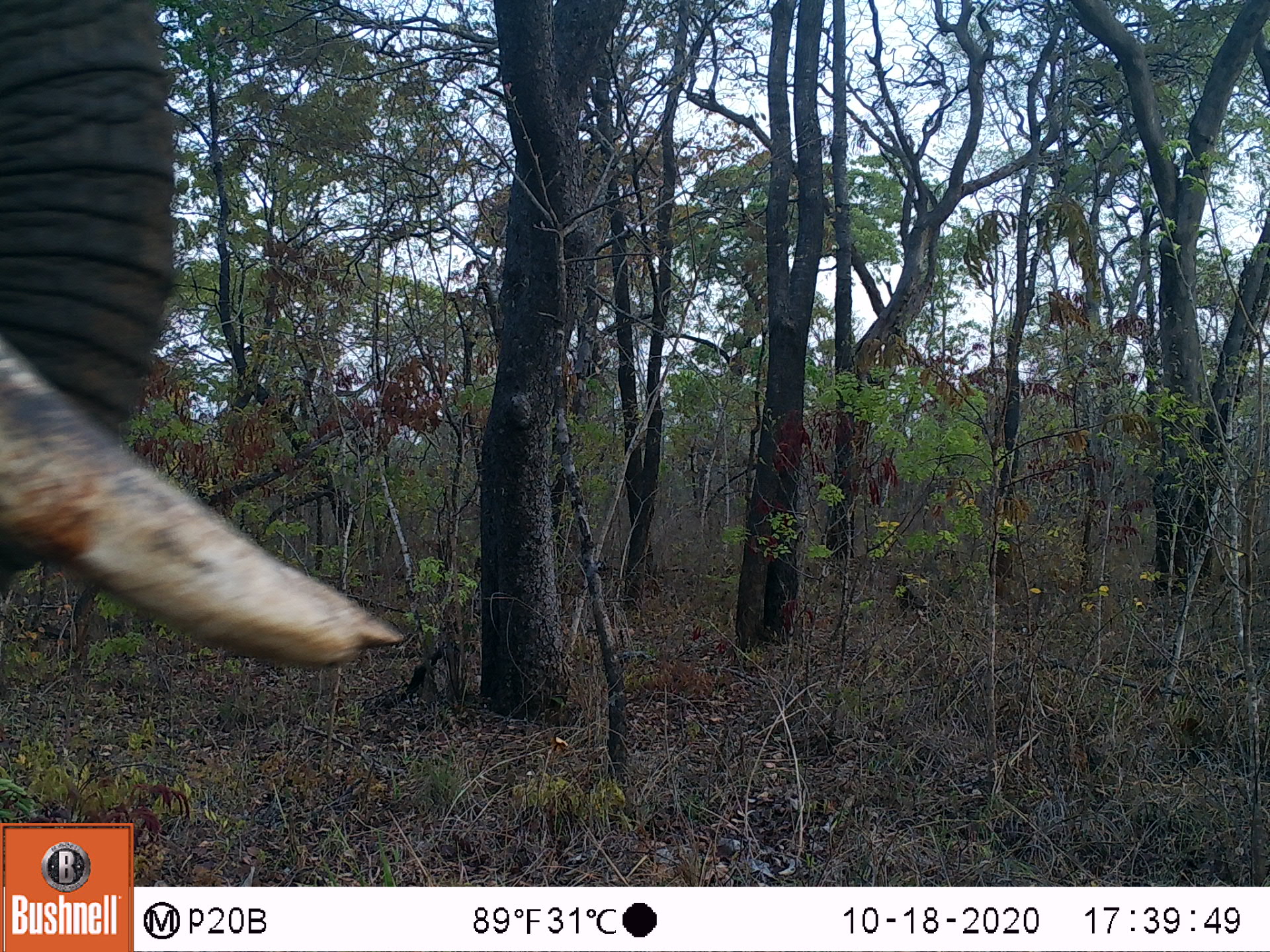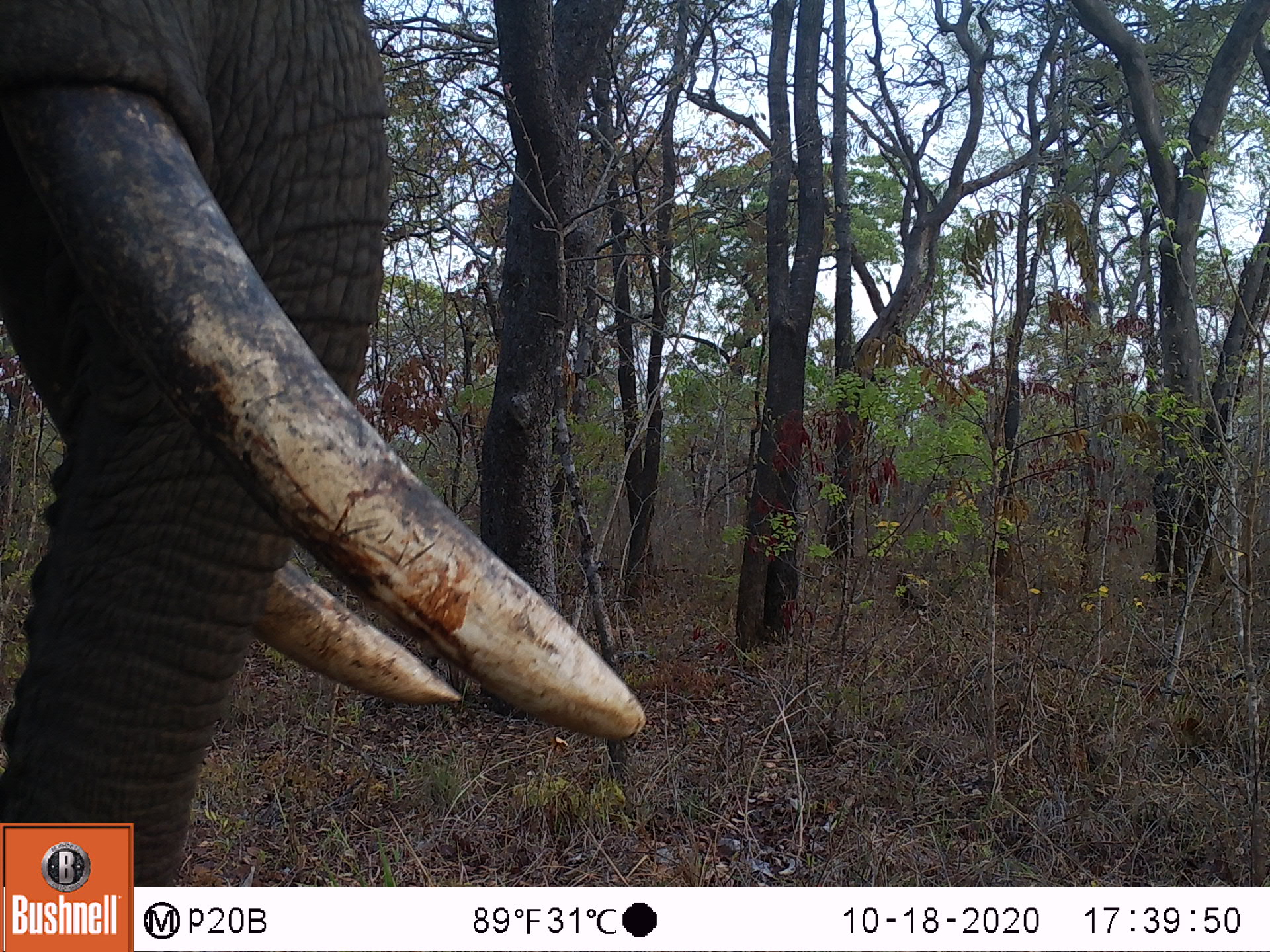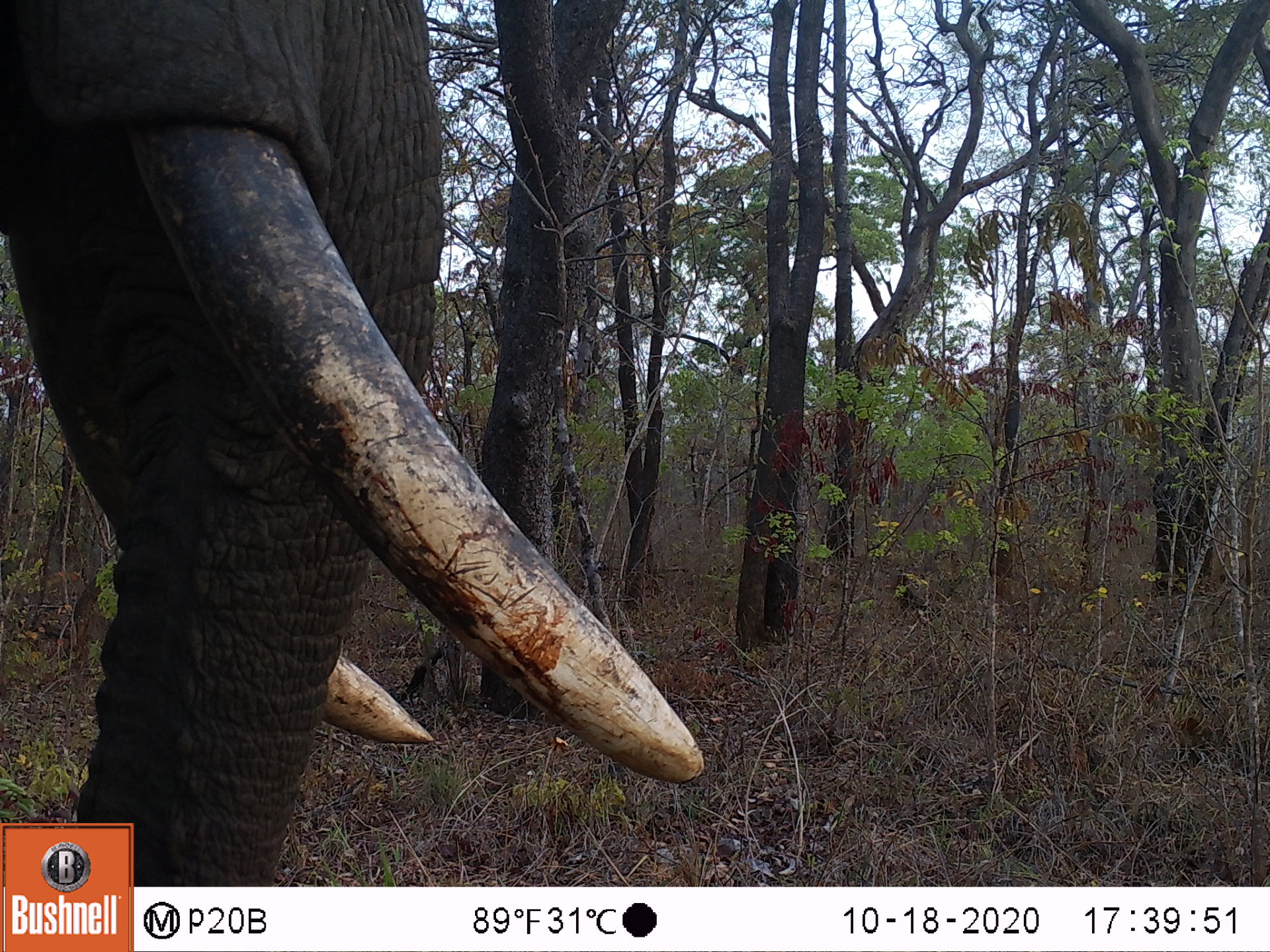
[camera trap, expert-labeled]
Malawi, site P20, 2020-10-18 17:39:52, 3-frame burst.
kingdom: Animalia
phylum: Chordata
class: Mammalia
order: Proboscidea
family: Elephantidae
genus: Loxodonta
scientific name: Loxodonta africana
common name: african savanna elephant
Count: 1.